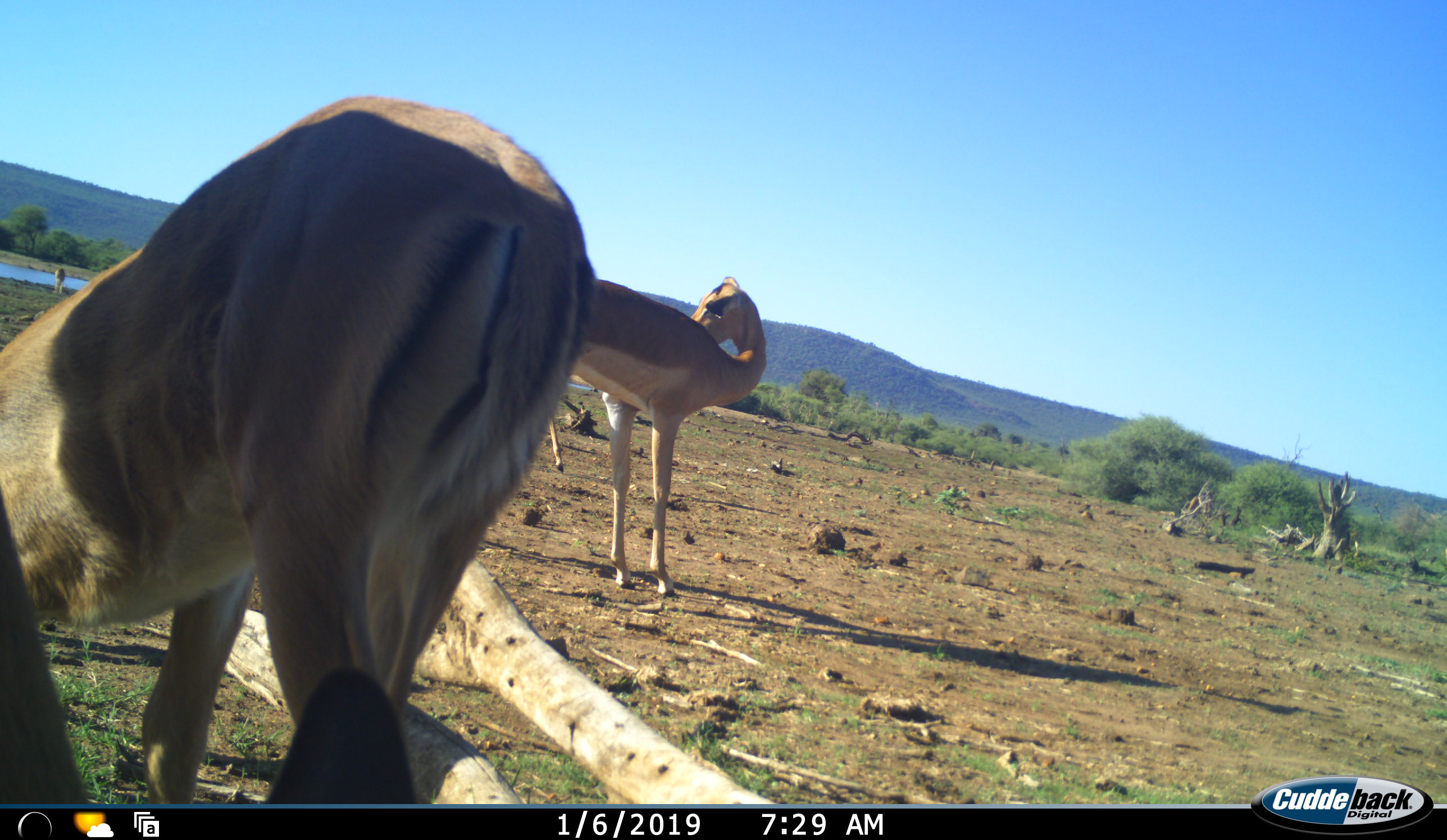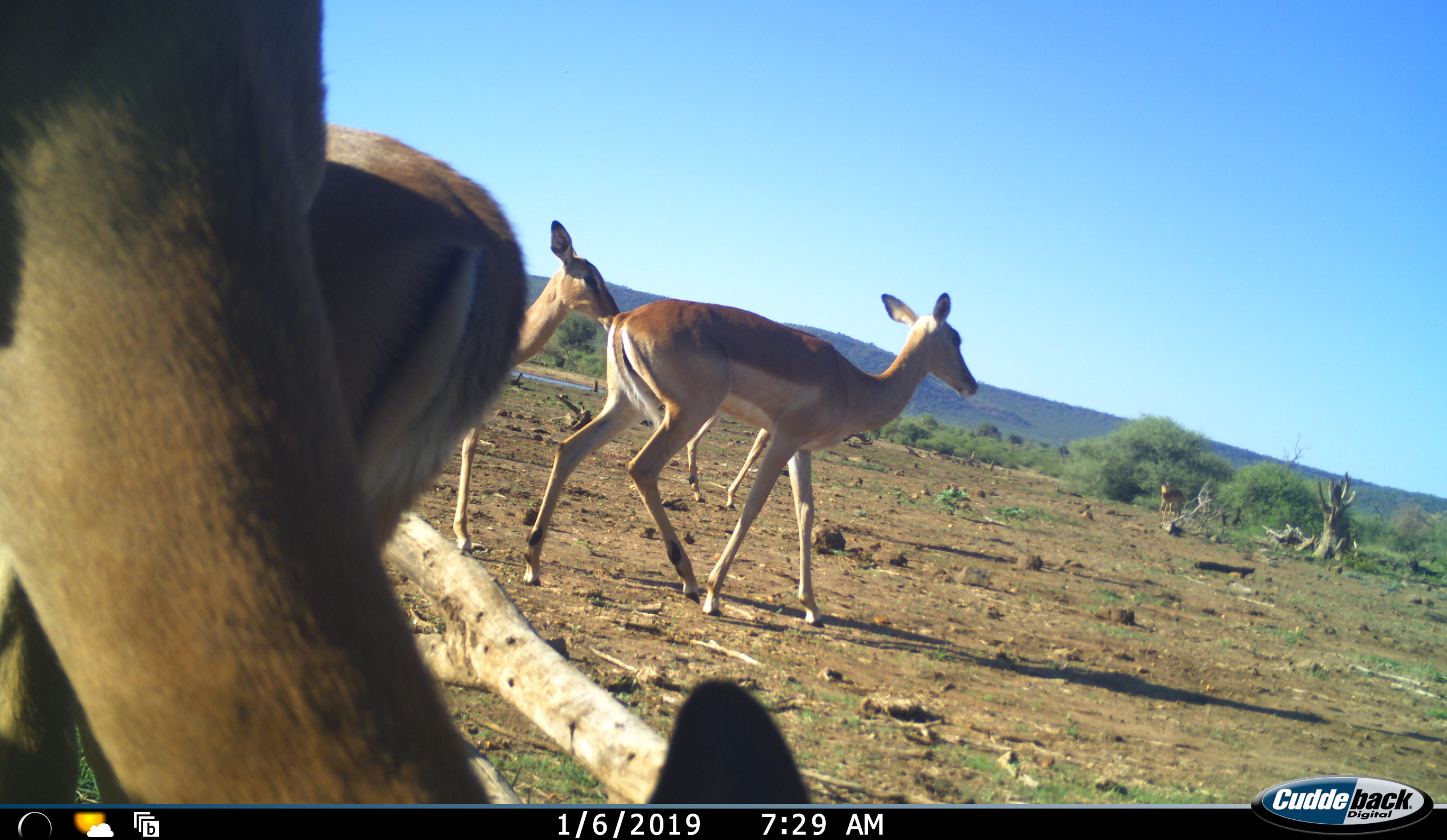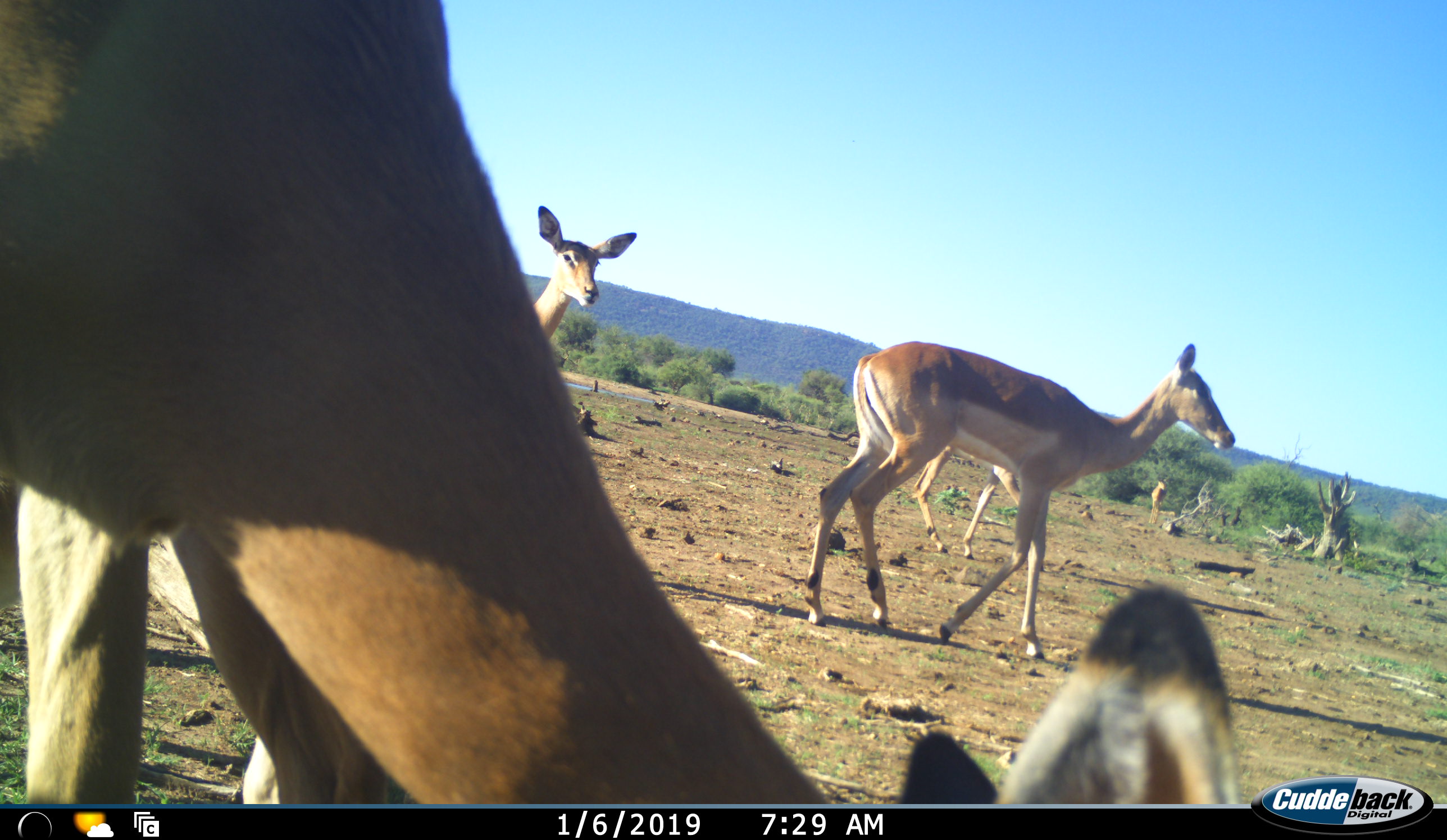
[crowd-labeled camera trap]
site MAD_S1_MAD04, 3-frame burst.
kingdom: Animalia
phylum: Chordata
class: Mammalia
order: Artiodactyla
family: Bovidae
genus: Aepyceros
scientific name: Aepyceros melampus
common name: impala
Impala (Aepyceros melampus), count 6. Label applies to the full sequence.